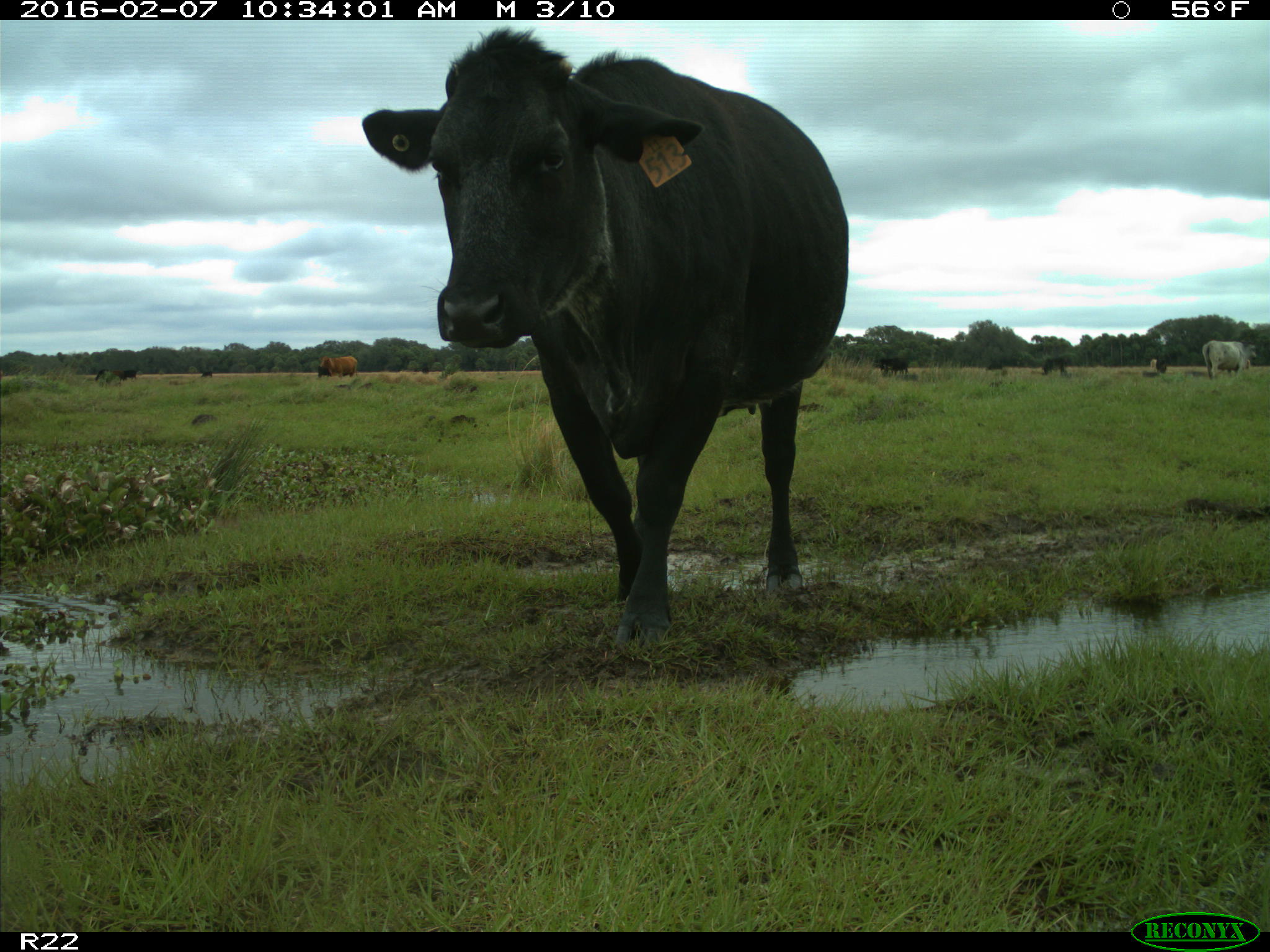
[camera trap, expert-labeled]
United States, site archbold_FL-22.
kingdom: Animalia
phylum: Chordata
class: Mammalia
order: Artiodactyla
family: Bovidae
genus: Bos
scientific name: Bos taurus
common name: domestic cow